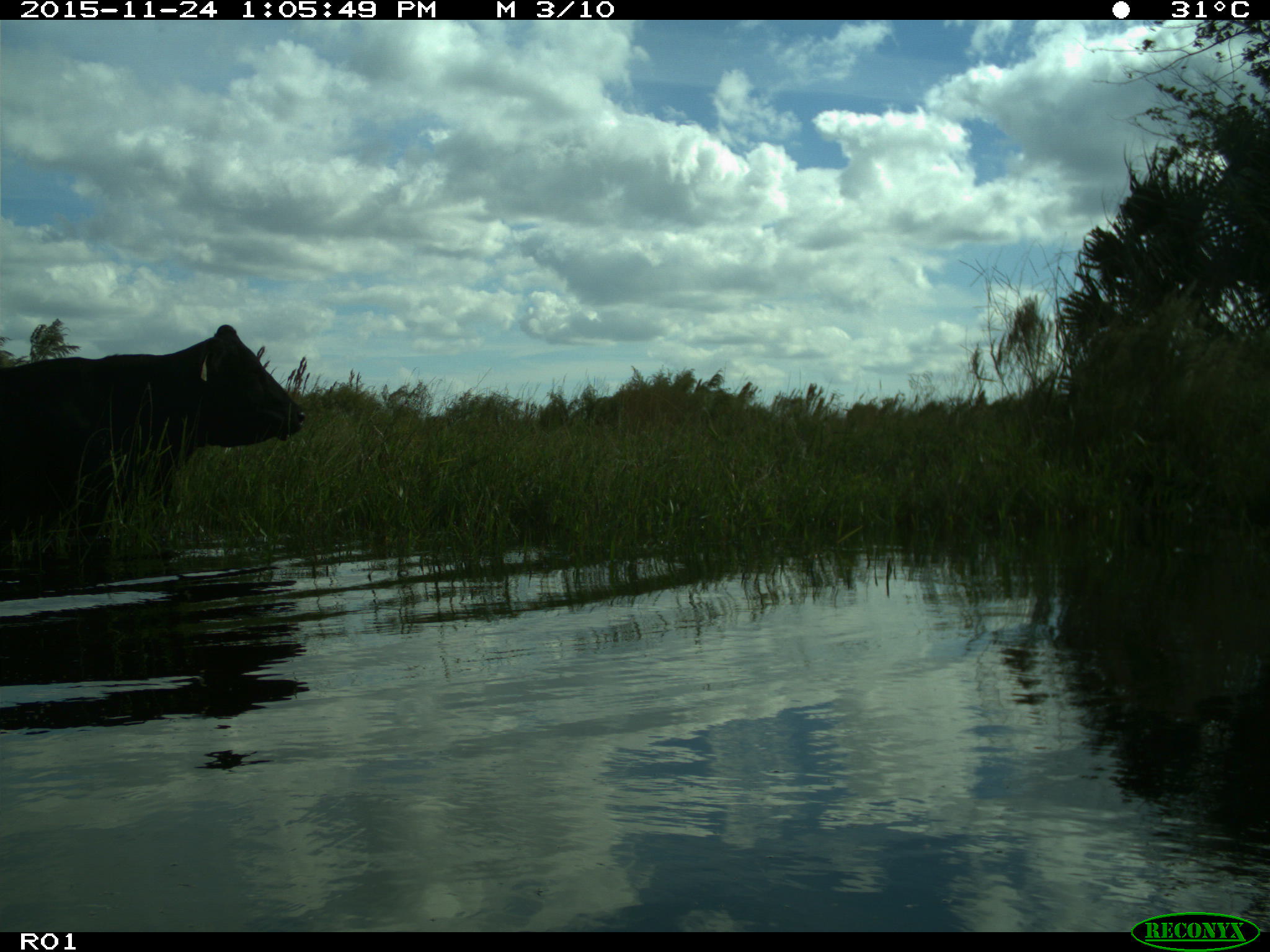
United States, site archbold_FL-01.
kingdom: Animalia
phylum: Chordata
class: Mammalia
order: Artiodactyla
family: Bovidae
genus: Bos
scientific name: Bos taurus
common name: domestic cow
Bos taurus (domestic cow).